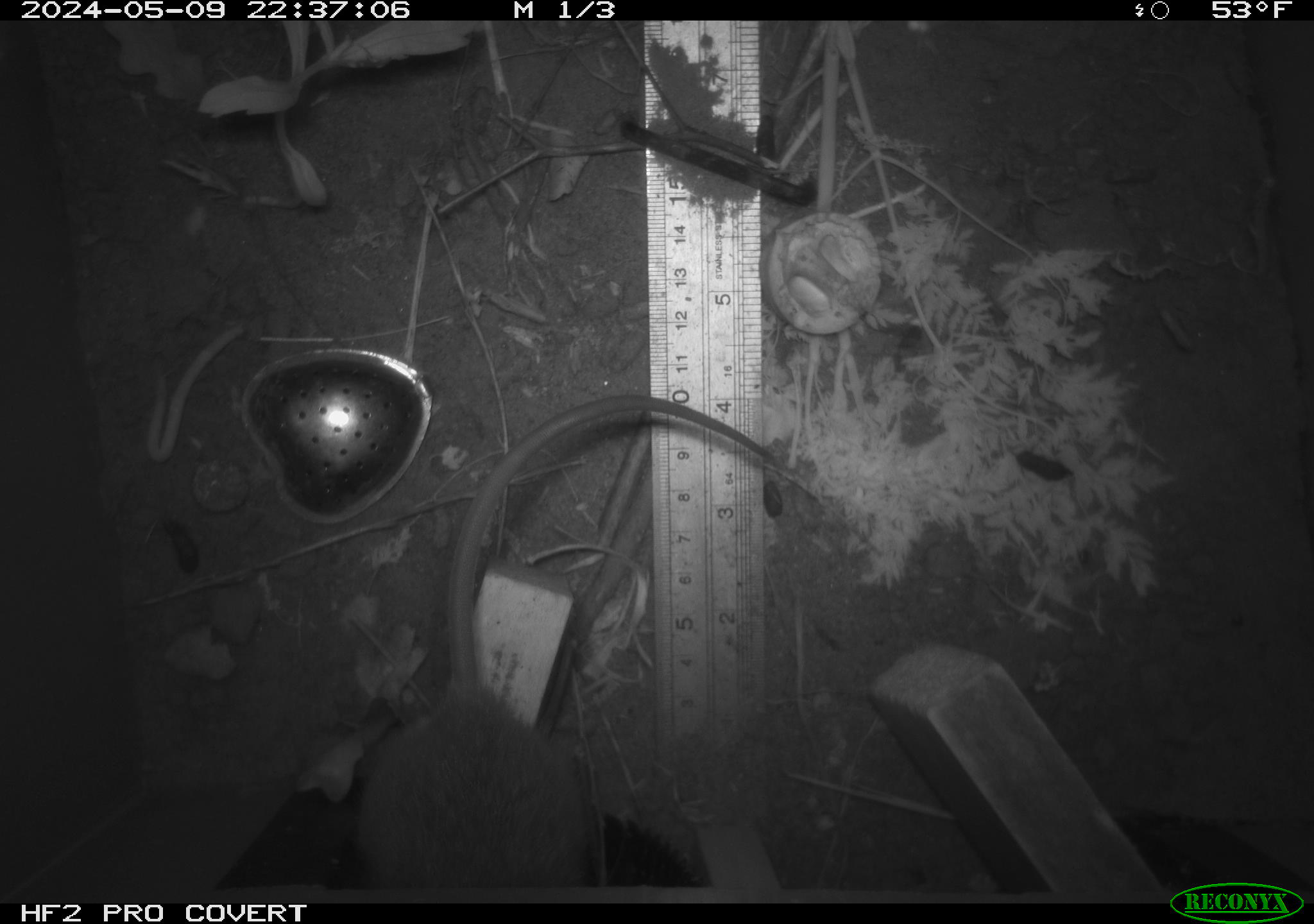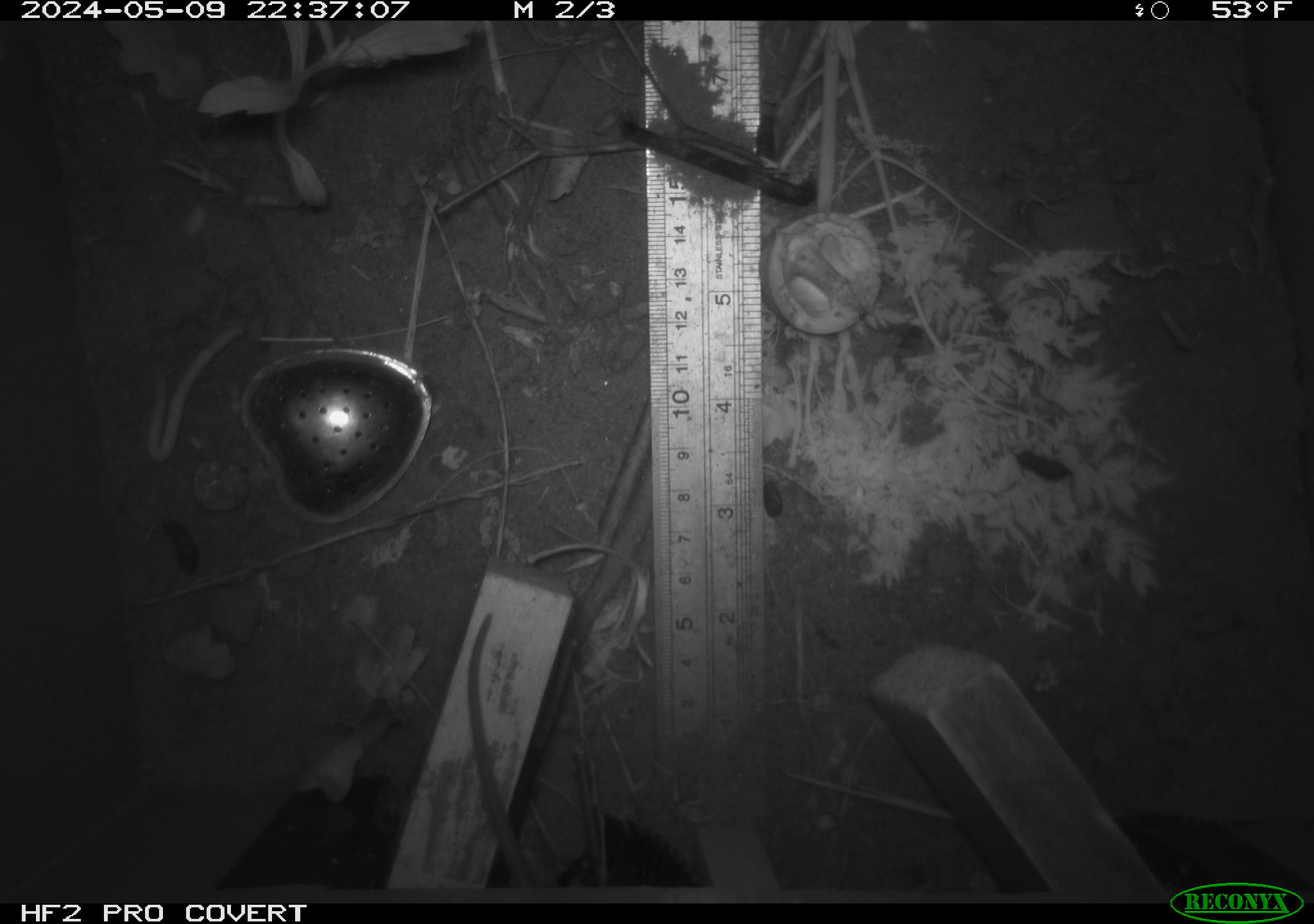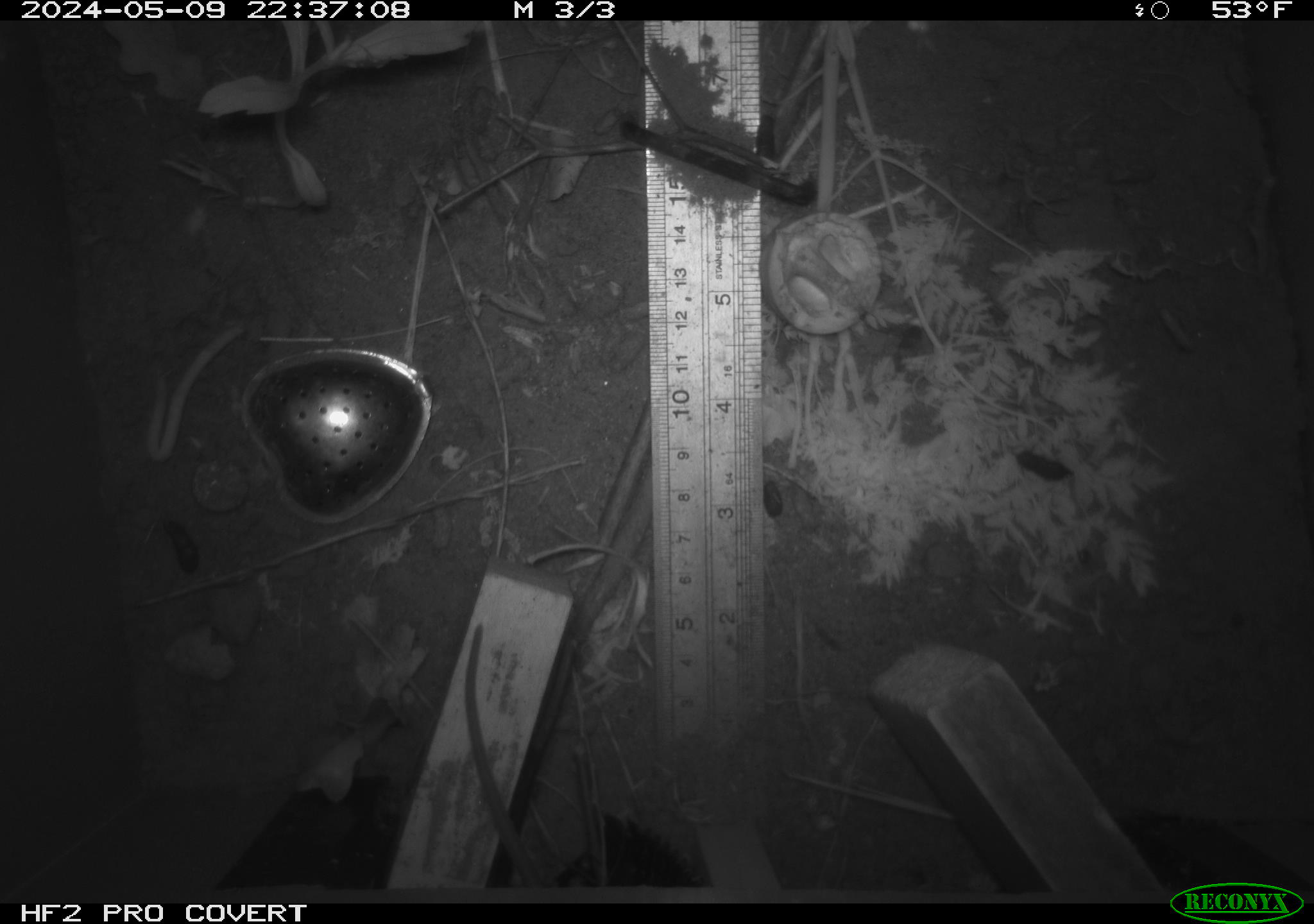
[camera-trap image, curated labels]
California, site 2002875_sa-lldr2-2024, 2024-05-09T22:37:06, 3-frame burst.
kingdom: Animalia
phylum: Chordata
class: Mammalia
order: Rodentia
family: Muridae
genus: Rattus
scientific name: Rattus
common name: rat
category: rattus species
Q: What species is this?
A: Rattus species (rat) (Rattus).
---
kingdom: Animalia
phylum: Chordata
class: Mammalia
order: Rodentia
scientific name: Rodentia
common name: rodent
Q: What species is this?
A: Rodent (Rodentia).